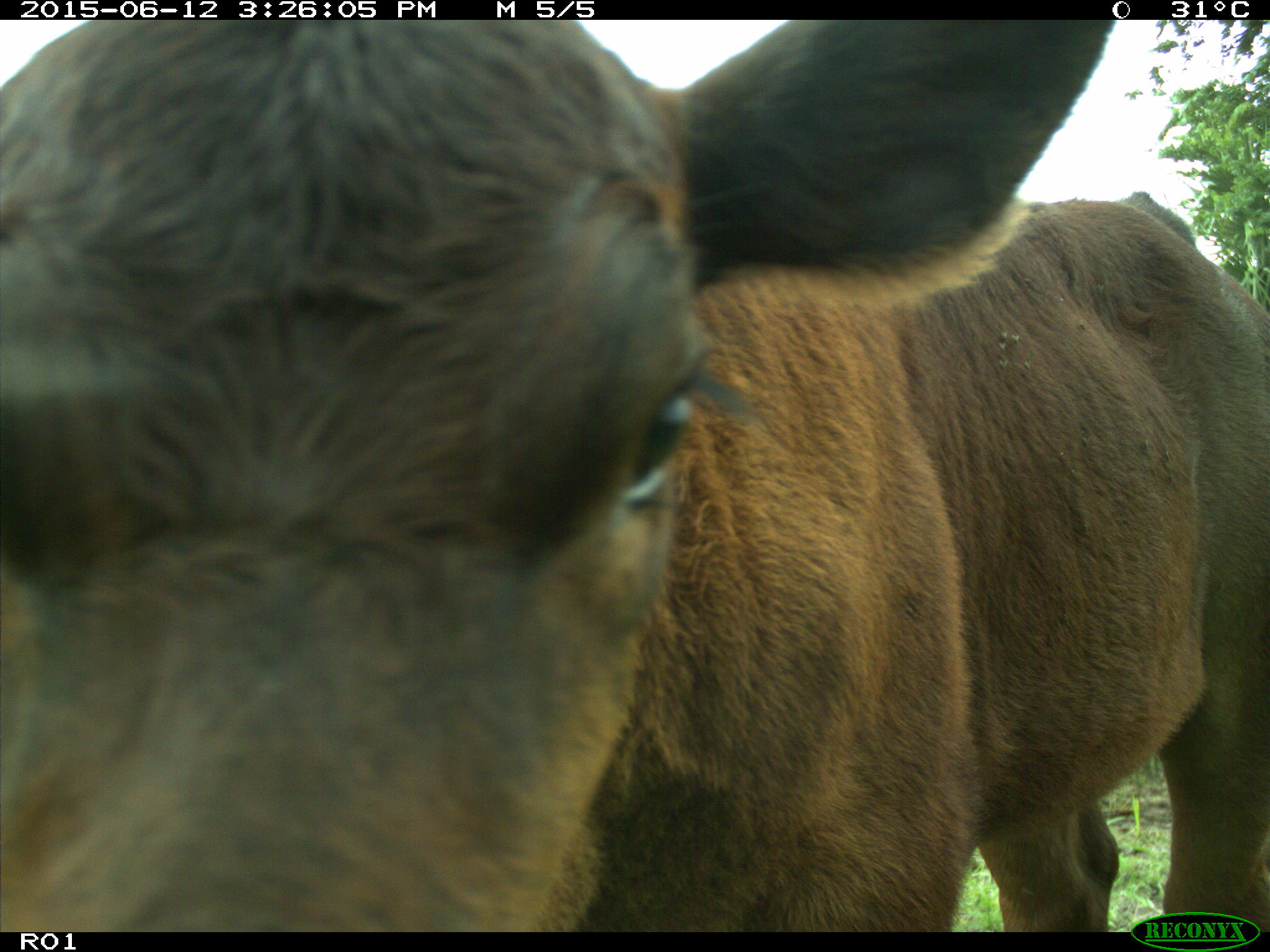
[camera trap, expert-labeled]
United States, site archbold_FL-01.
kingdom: Animalia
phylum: Chordata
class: Mammalia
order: Artiodactyla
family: Bovidae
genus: Bos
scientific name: Bos taurus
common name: domestic cow